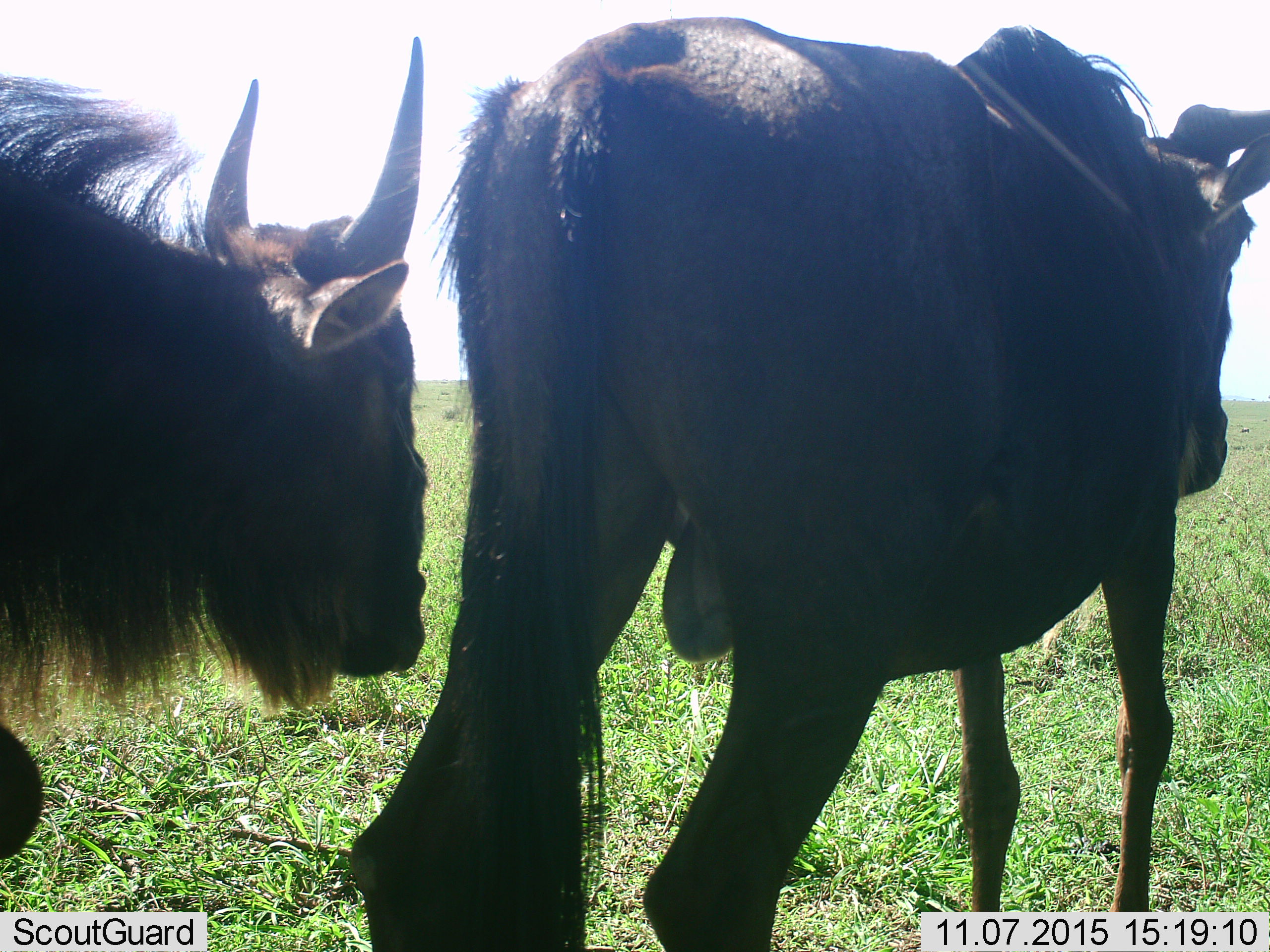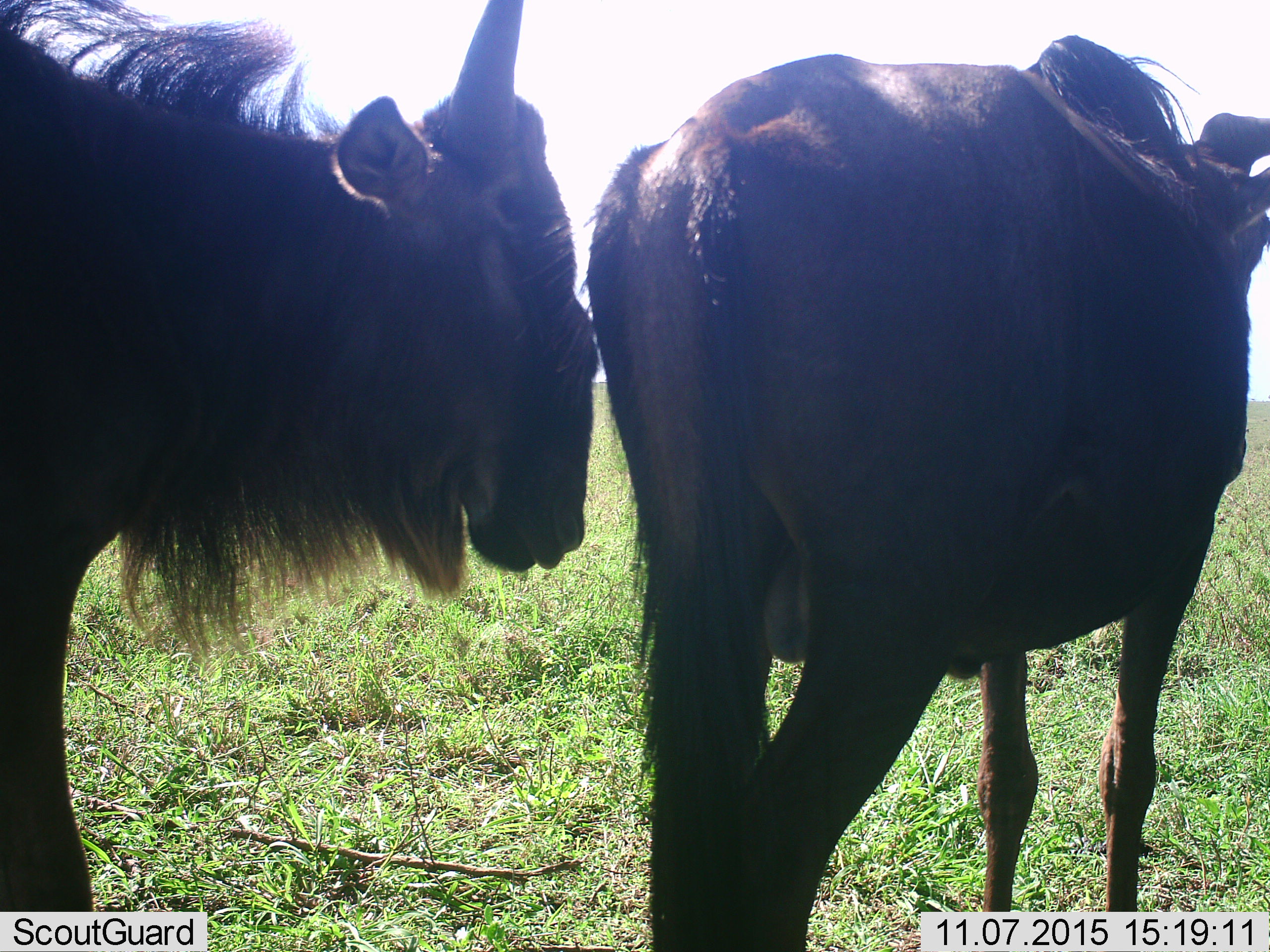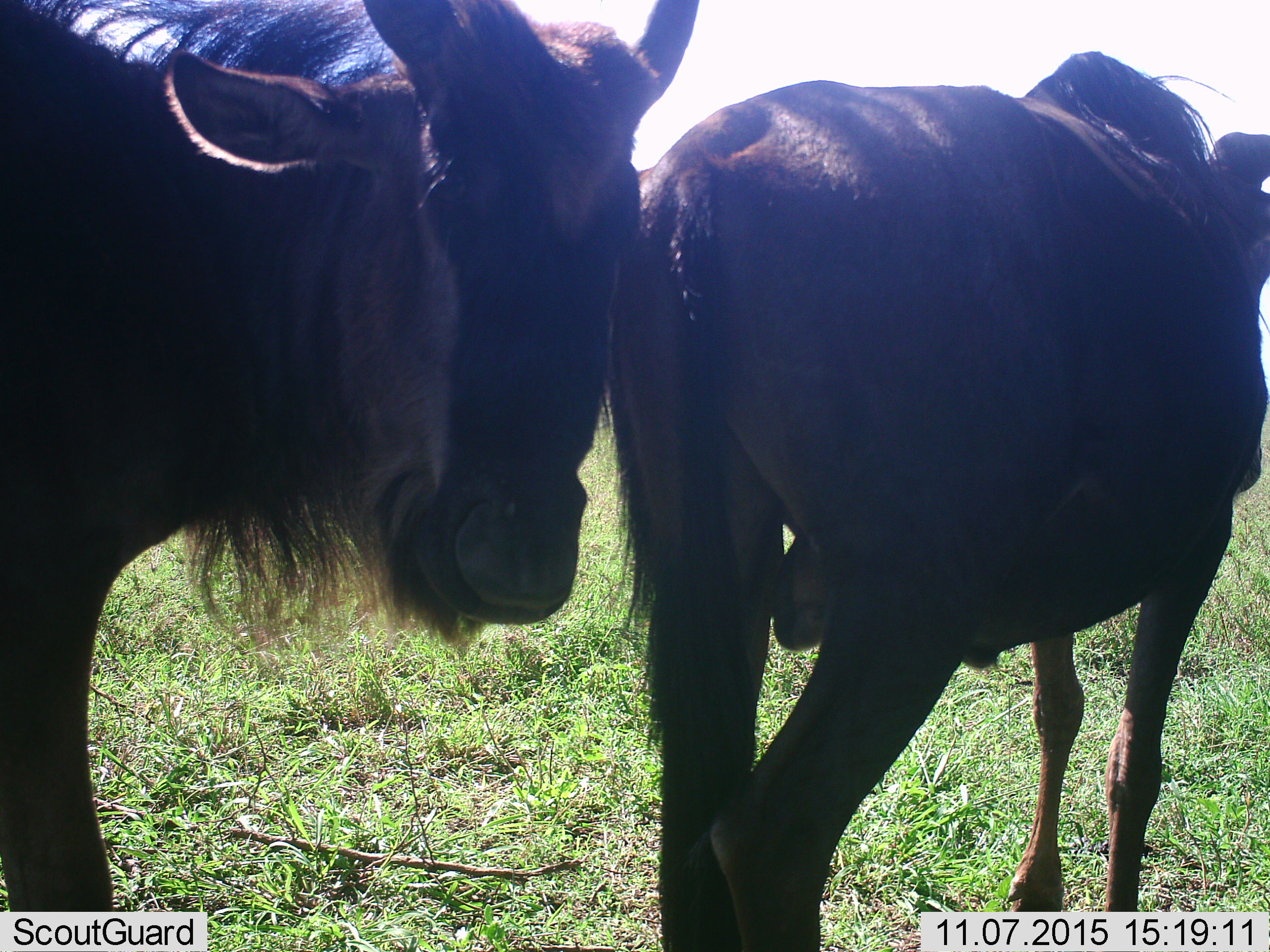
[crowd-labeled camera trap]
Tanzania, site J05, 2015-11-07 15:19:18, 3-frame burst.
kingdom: Animalia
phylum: Chordata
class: Mammalia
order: Artiodactyla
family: Bovidae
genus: Connochaetes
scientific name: Connochaetes taurinus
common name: blue wildebeest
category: wildebeest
Wildebeest (blue wildebeest) (Connochaetes taurinus), count 2. Behavior (volunteer vote fractions): standing 44%, resting 0%, moving 67%, interacting 0%. Young present (vote fraction): 11%. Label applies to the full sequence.